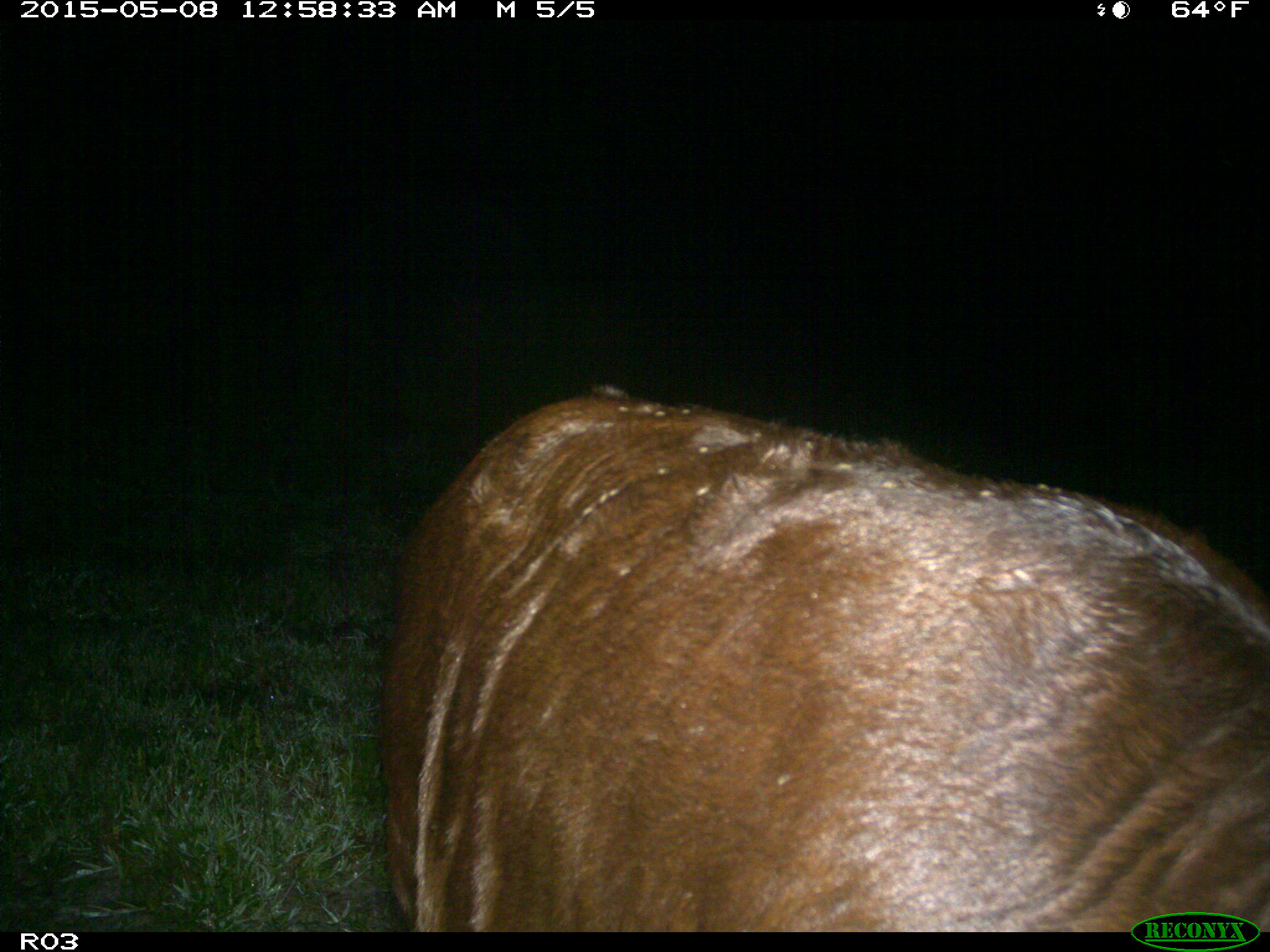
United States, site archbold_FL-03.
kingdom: Animalia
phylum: Chordata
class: Mammalia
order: Artiodactyla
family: Bovidae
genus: Bos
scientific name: Bos taurus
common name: domestic cow